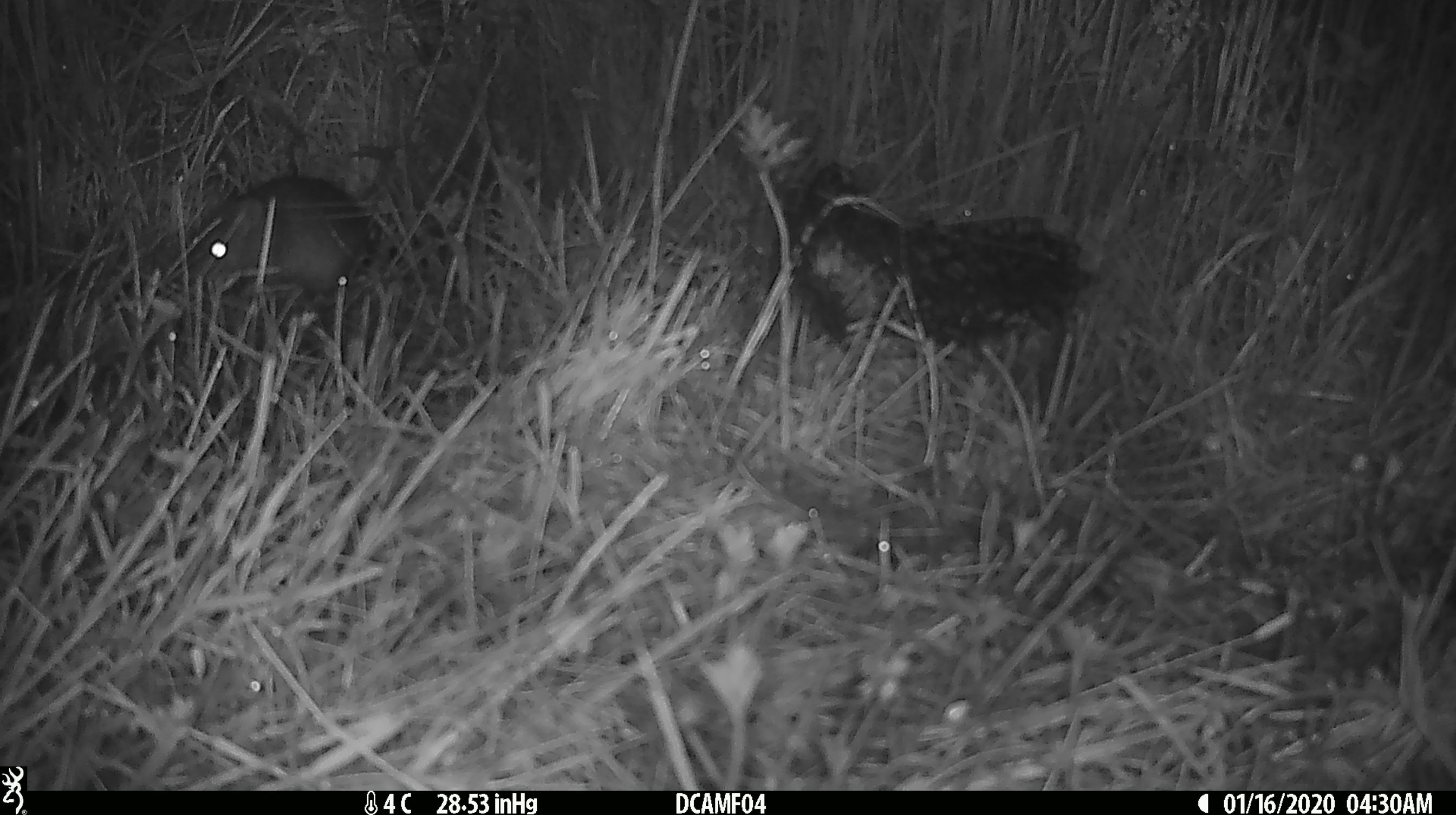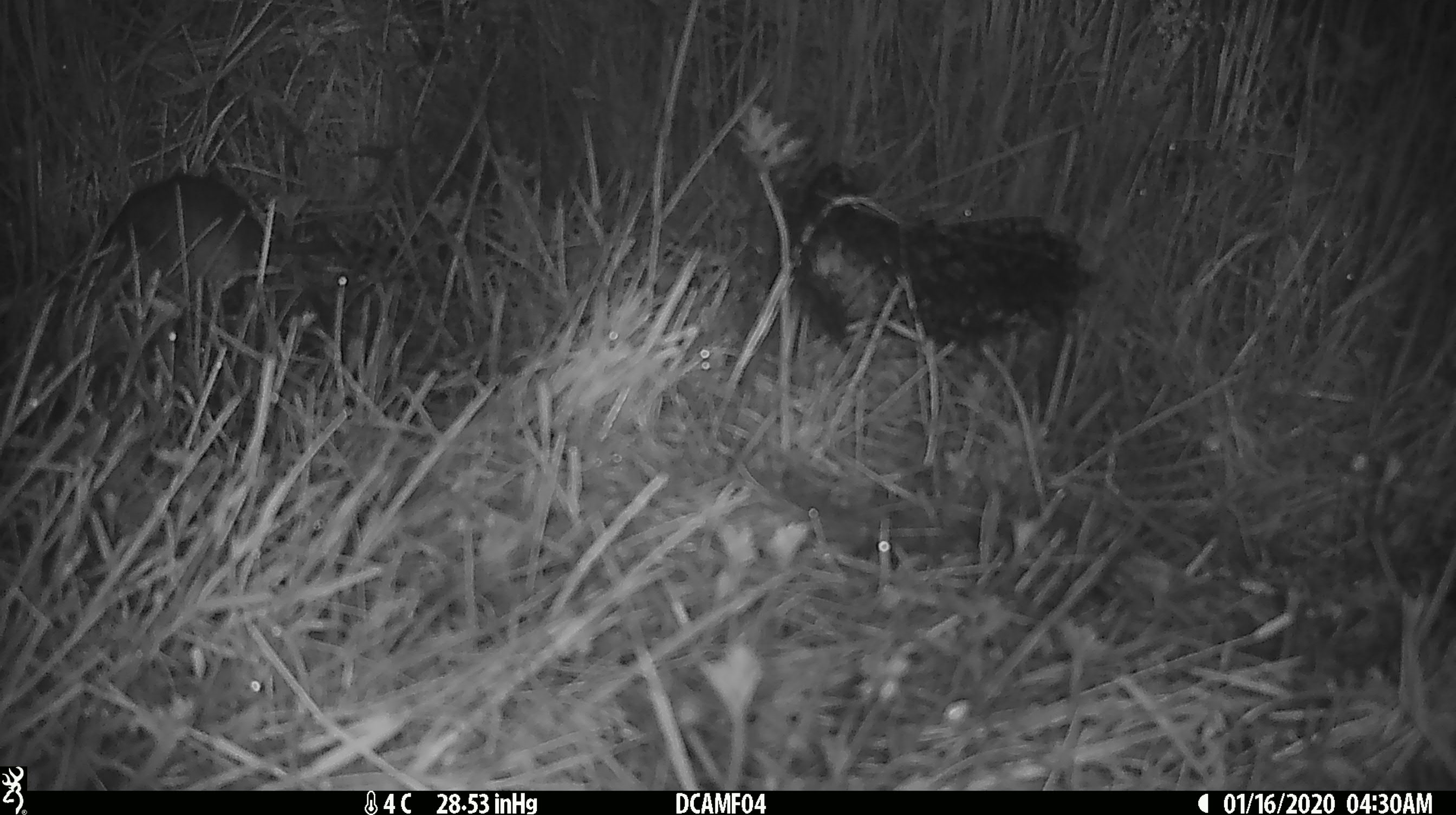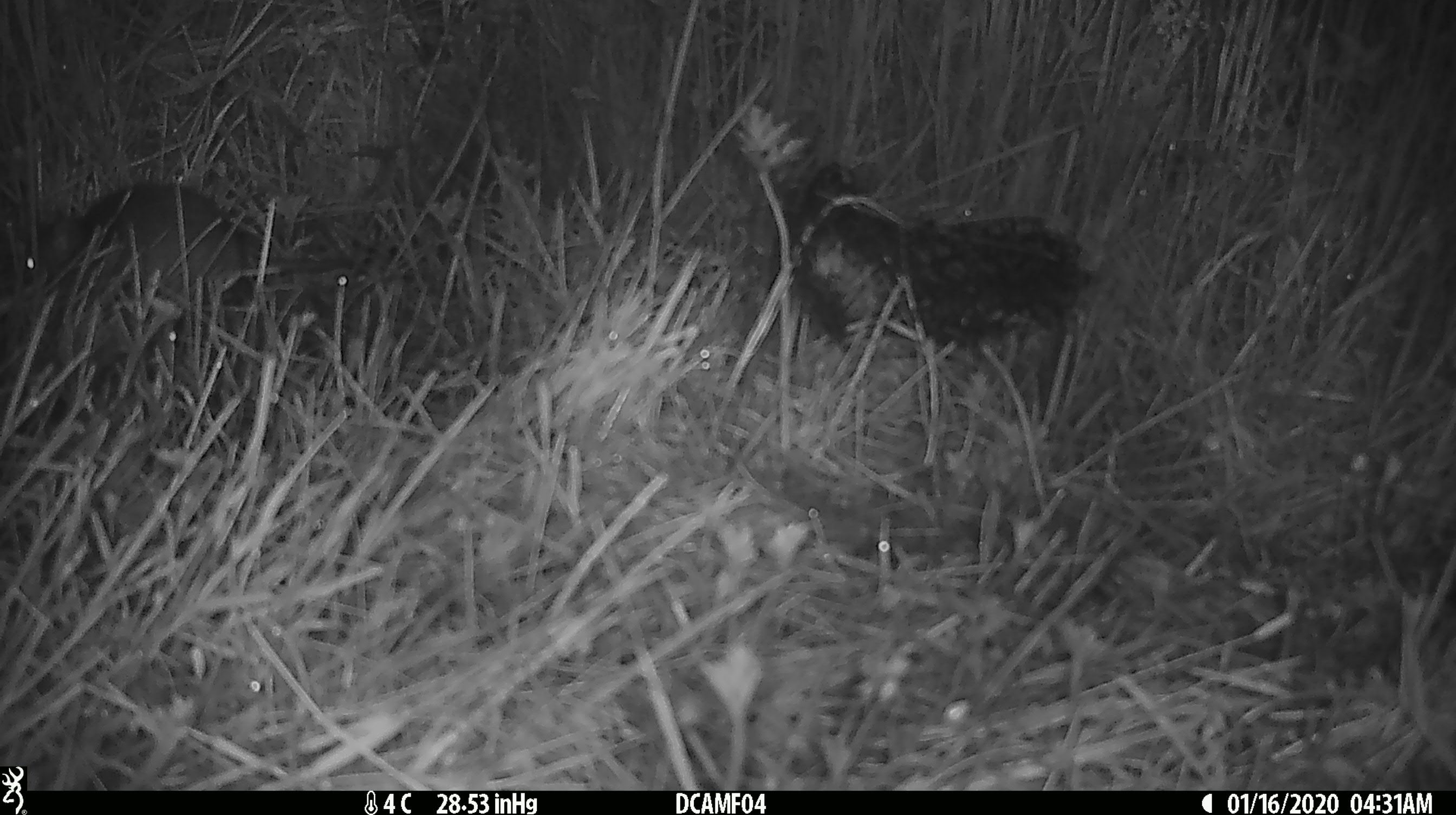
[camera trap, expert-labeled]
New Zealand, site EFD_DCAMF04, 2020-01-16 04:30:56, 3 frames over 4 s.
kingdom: Animalia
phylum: Chordata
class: Mammalia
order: Rodentia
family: Muridae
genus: Rattus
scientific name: Rattus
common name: rat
Rat (Rattus).